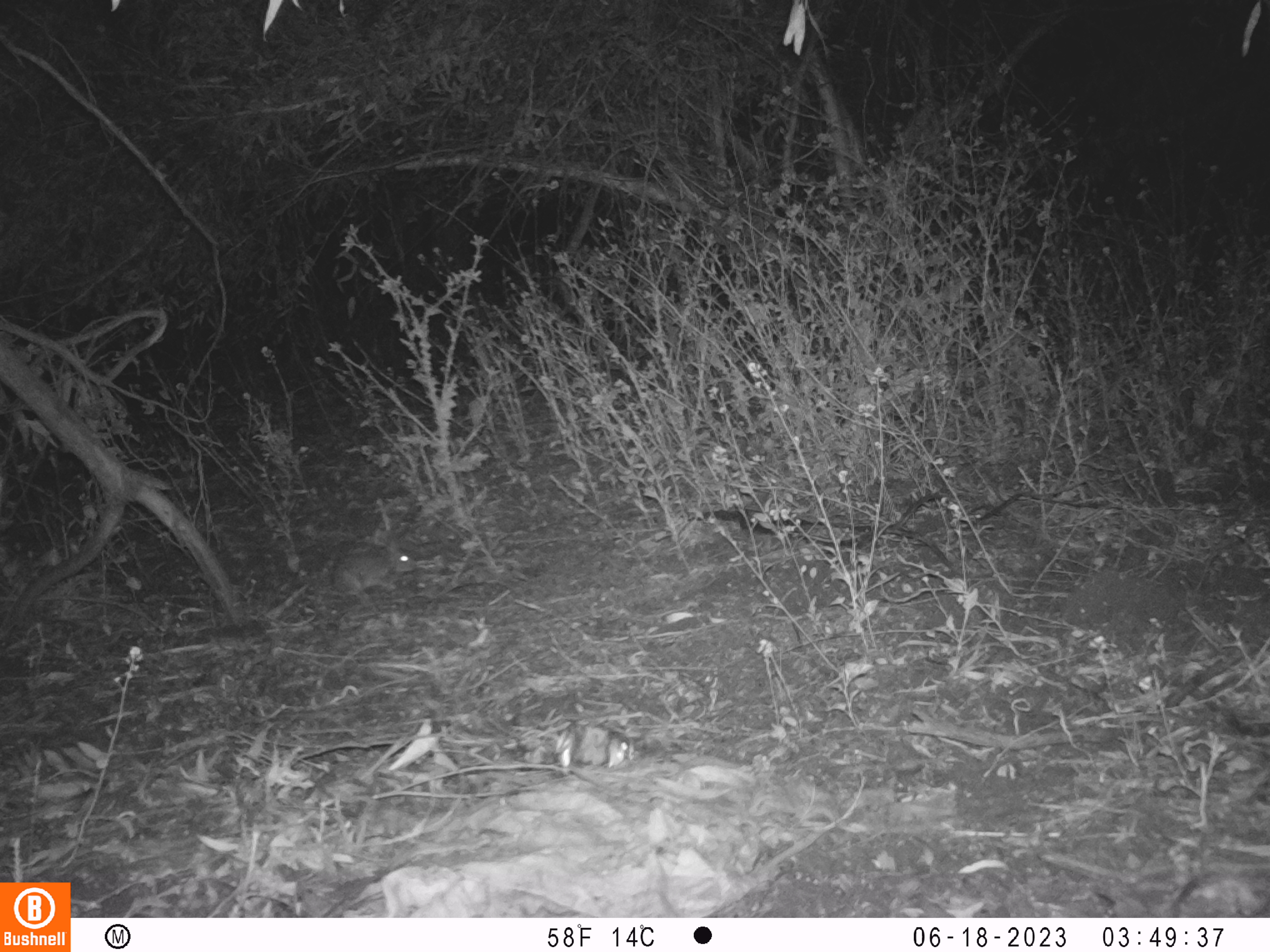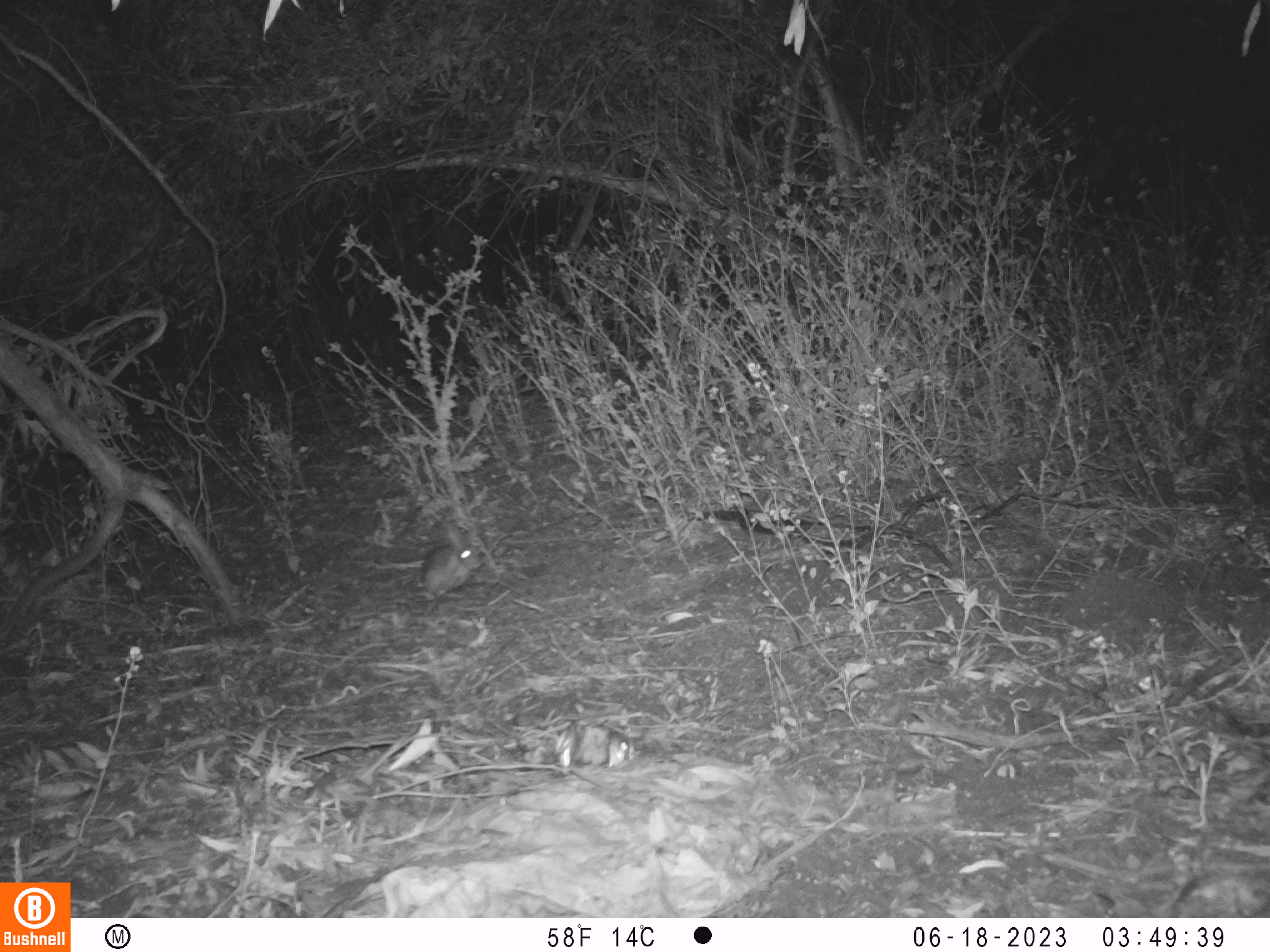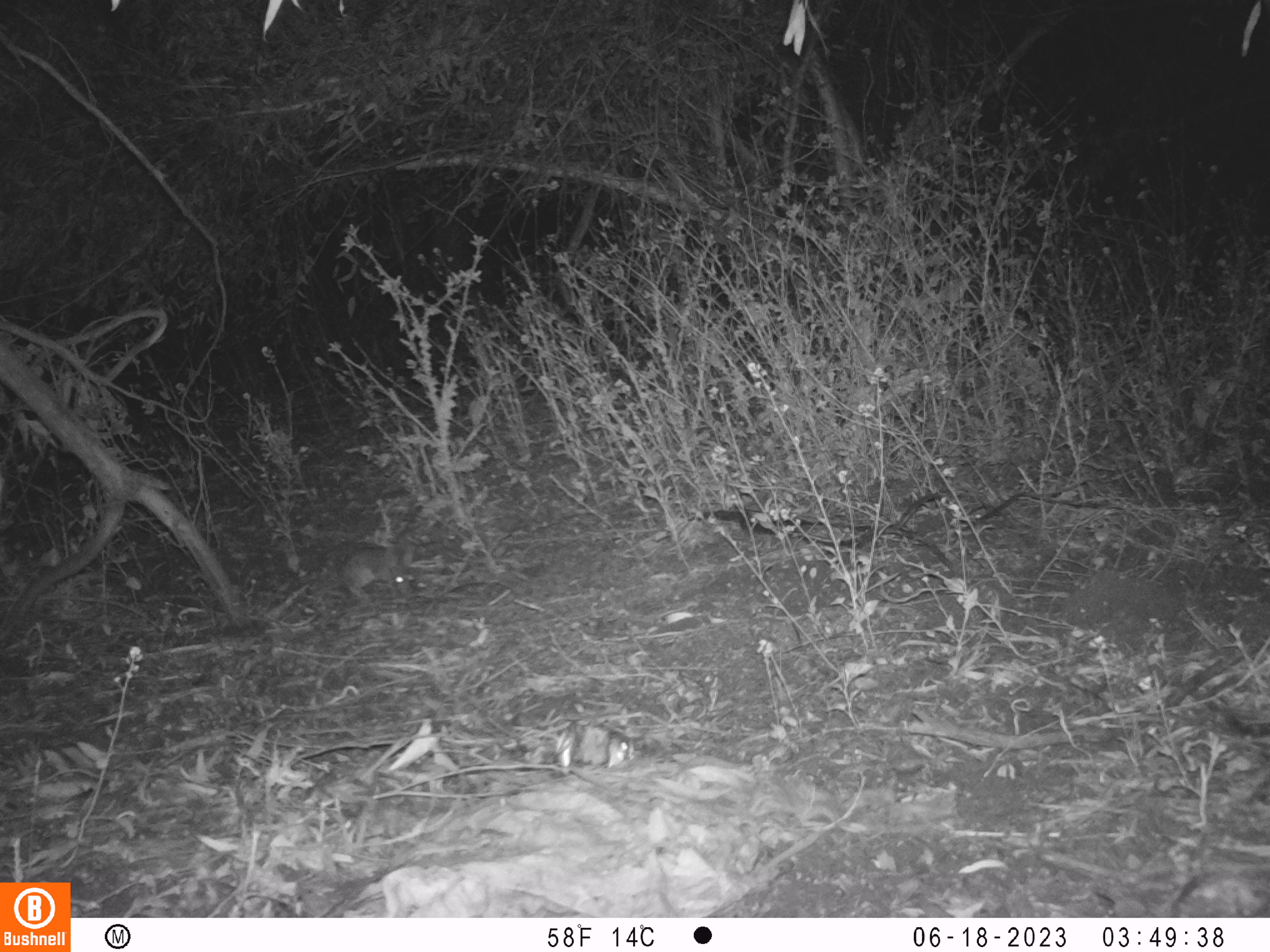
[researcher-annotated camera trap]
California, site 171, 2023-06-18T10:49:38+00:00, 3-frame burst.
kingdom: Animalia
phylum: Chordata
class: Mammalia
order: Lagomorpha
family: Leporidae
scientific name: Leporidae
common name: rabbit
Rabbit (Leporidae).